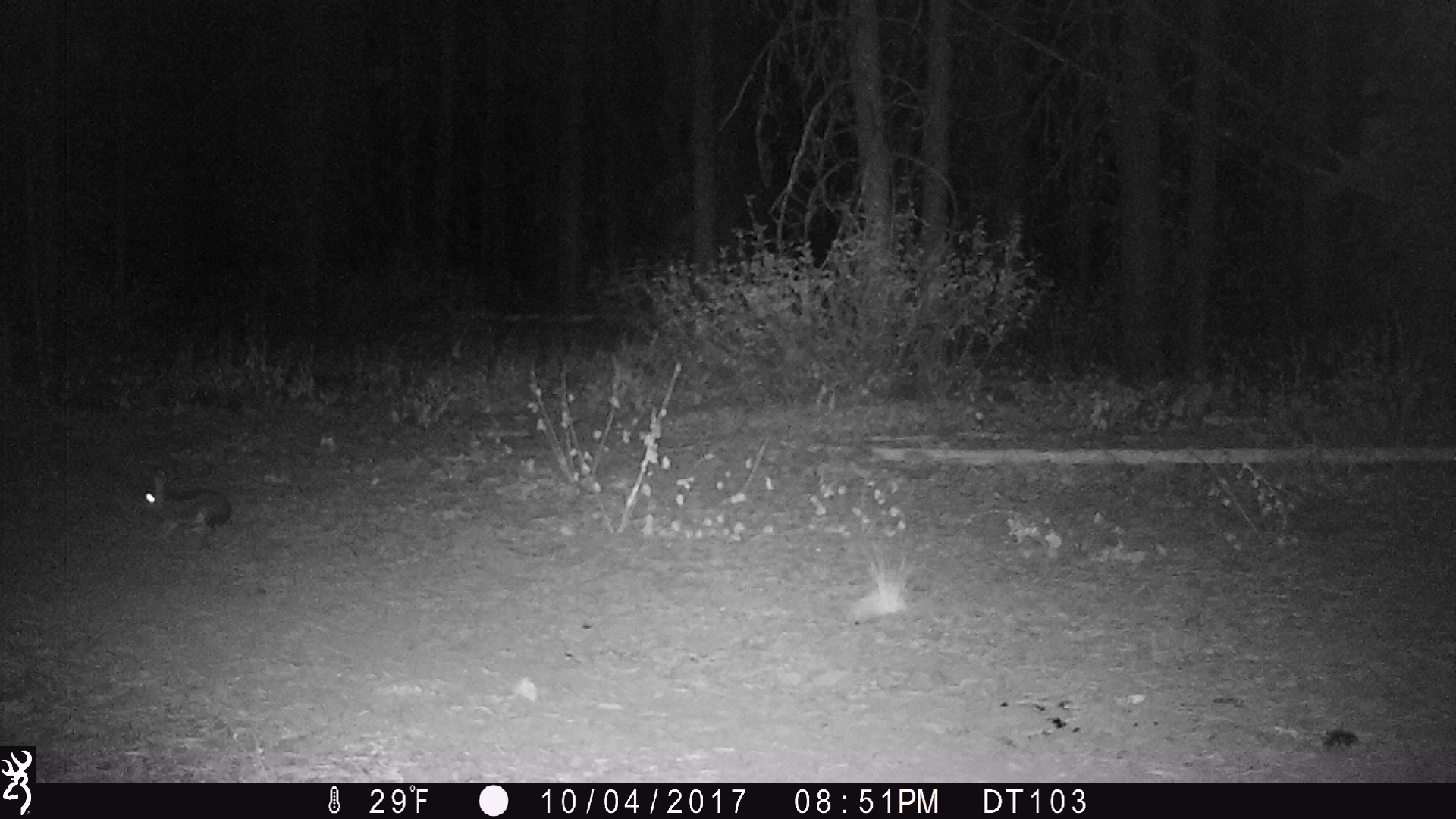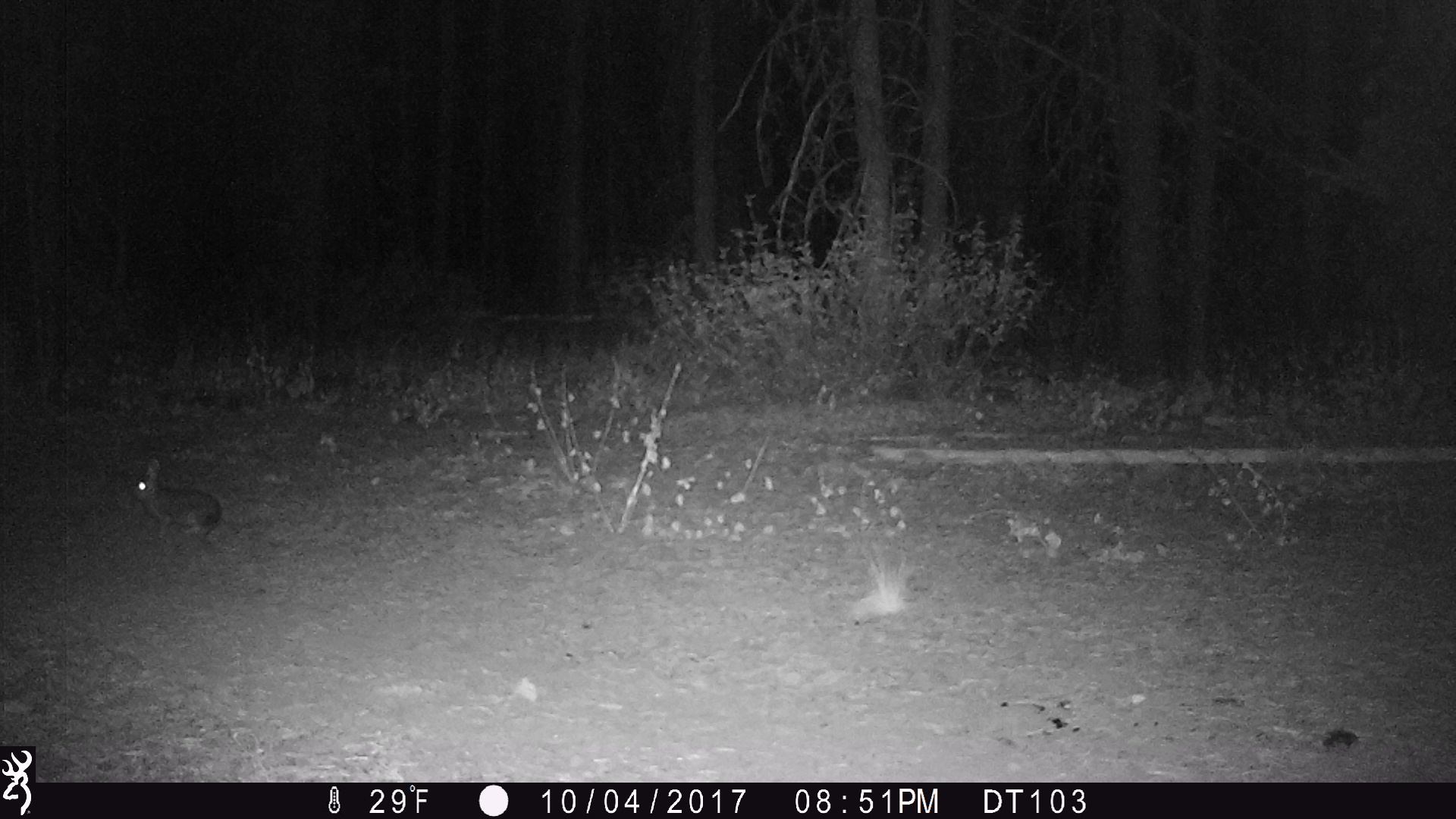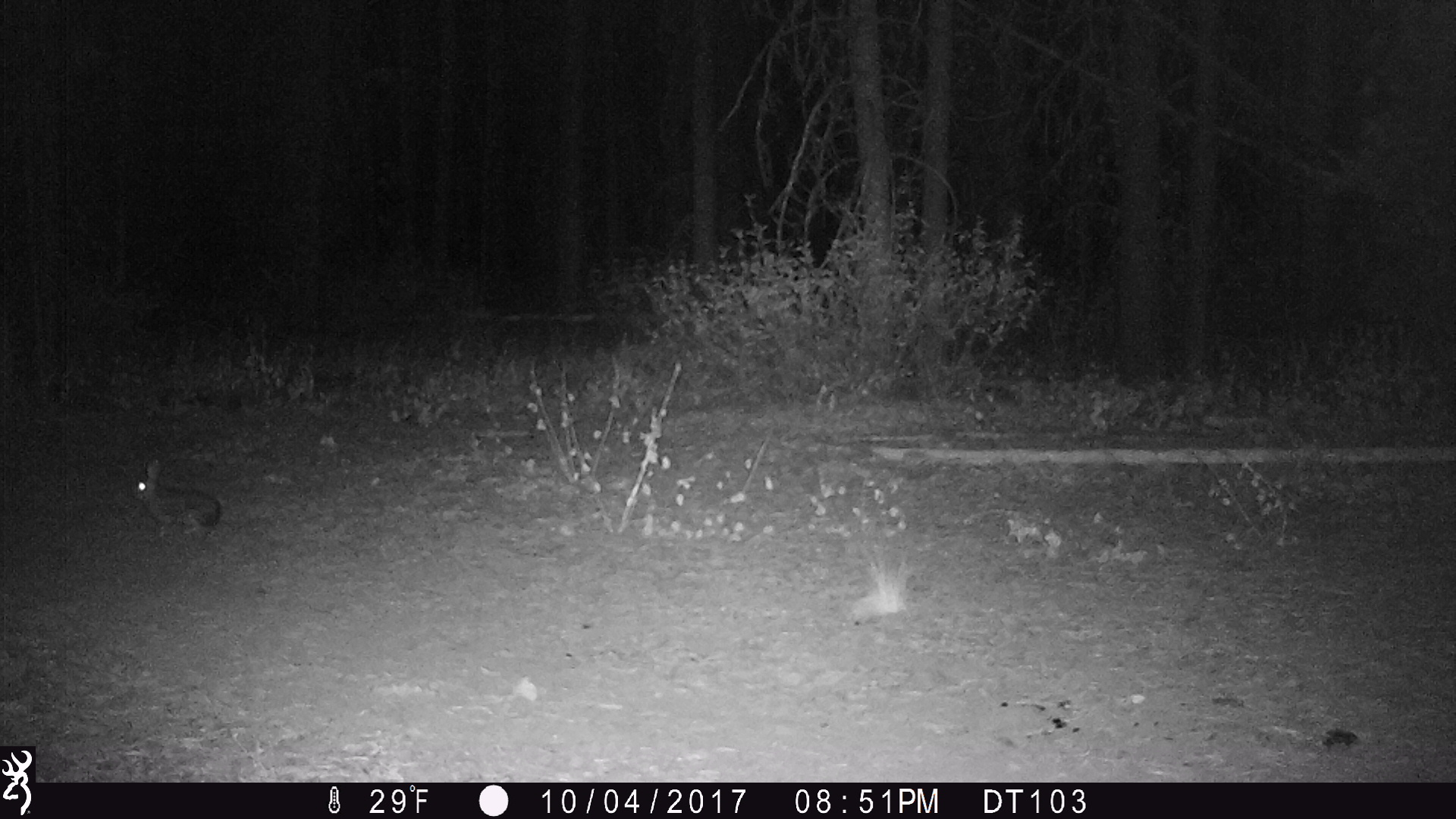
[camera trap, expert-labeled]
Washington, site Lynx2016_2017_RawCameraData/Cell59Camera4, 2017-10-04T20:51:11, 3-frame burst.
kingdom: Animalia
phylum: Chordata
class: Mammalia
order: Lagomorpha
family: Leporidae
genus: Lepus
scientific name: Lepus americanus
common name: snowshoe hare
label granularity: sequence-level